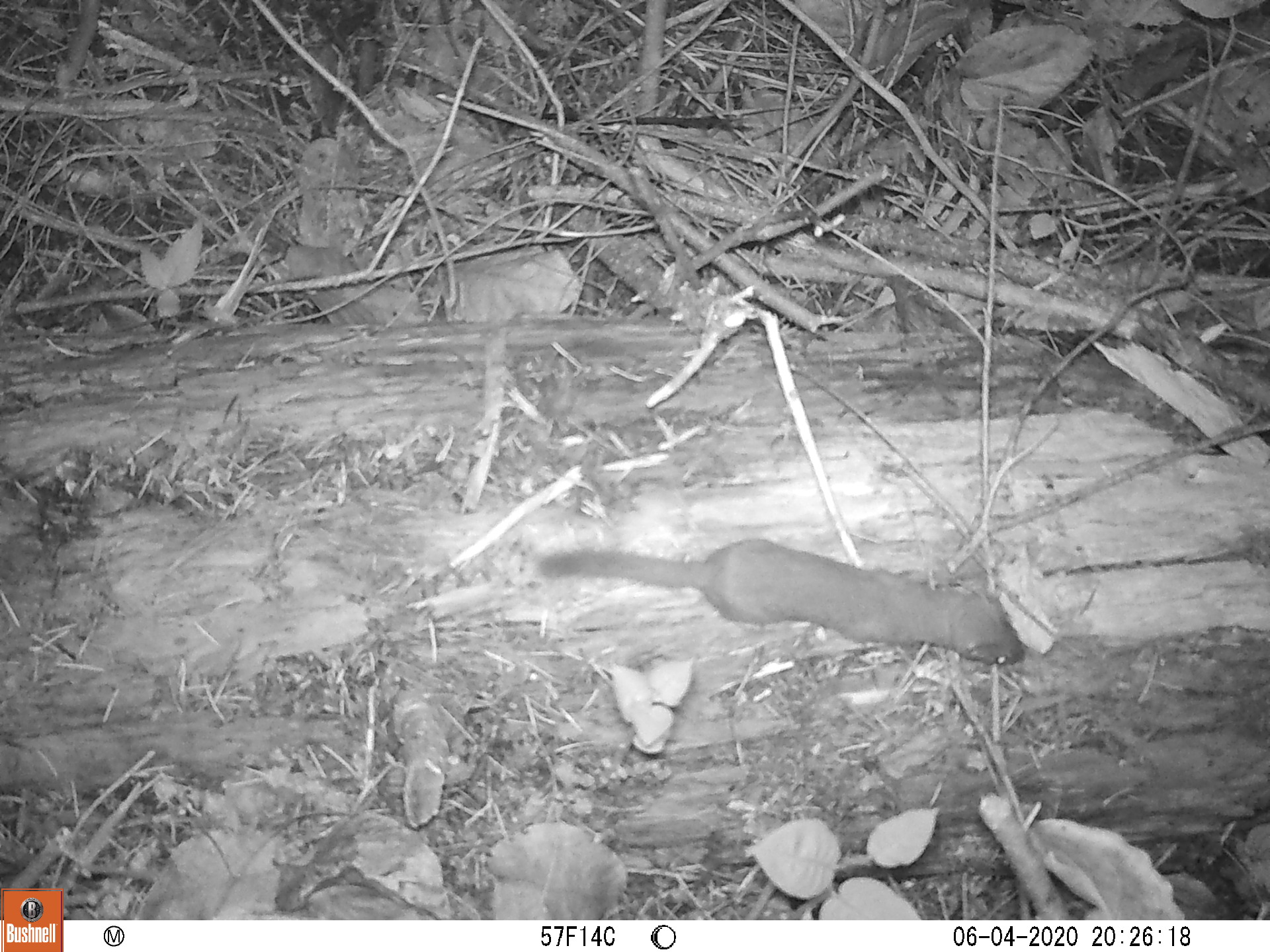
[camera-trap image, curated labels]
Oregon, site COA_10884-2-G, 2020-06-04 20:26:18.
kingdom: Animalia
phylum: Chordata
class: Mammalia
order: Carnivora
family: Mustelidae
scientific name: Mustelidae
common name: weasel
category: weasel family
Weasel family (weasel) (Mustelidae).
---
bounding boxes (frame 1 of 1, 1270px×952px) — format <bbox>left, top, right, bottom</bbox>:
weasel family: <bbox>536, 524, 1028, 672</bbox>